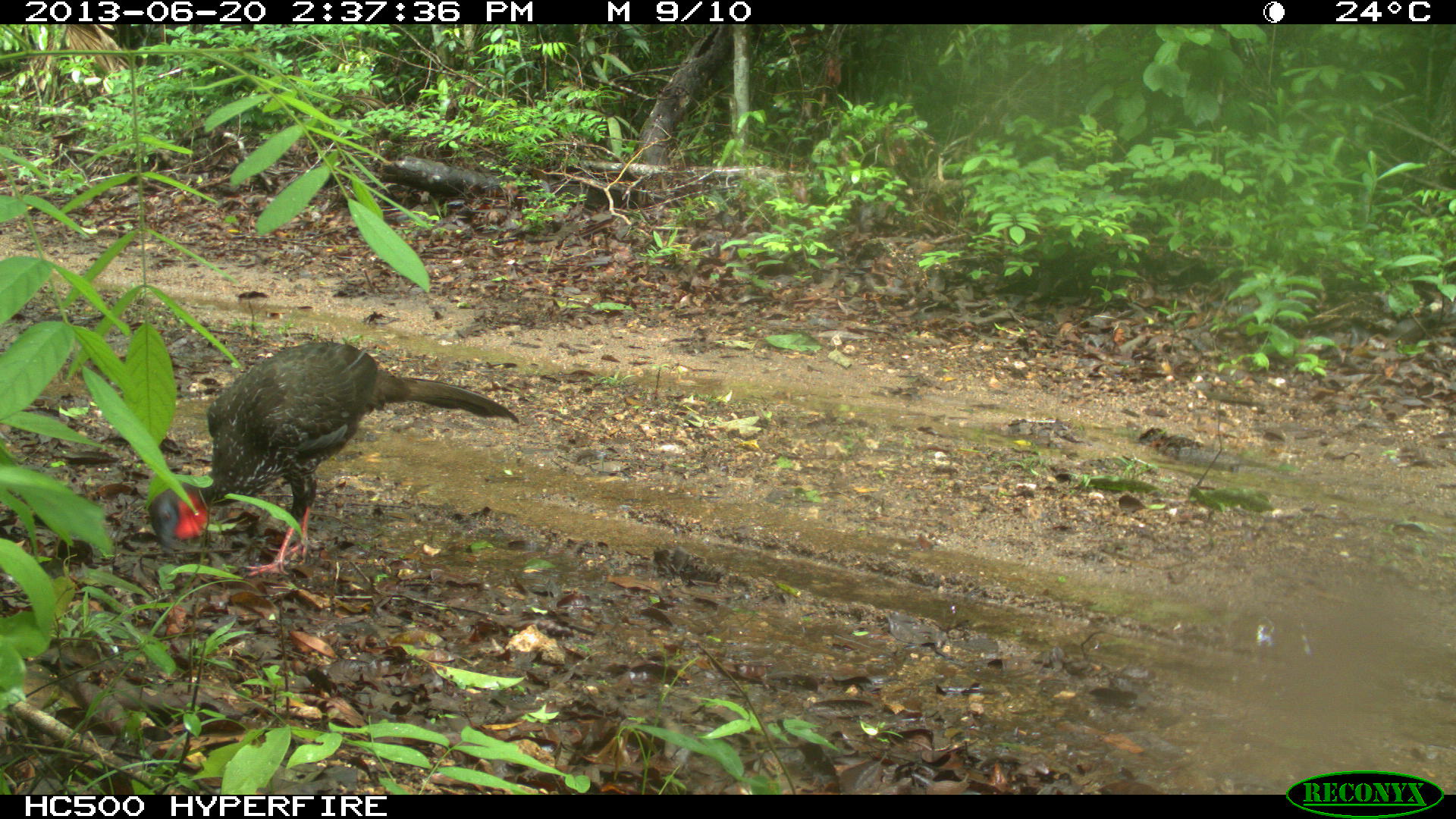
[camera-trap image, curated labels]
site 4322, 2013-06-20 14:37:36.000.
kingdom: Animalia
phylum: Chordata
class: Aves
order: Galliformes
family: Cracidae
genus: Penelope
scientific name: Penelope purpurascens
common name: crested guan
Penelope purpurascens (crested guan), count 2.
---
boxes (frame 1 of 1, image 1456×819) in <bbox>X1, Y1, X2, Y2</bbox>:
penelope purpurascens: <bbox>147, 333, 521, 576</bbox>